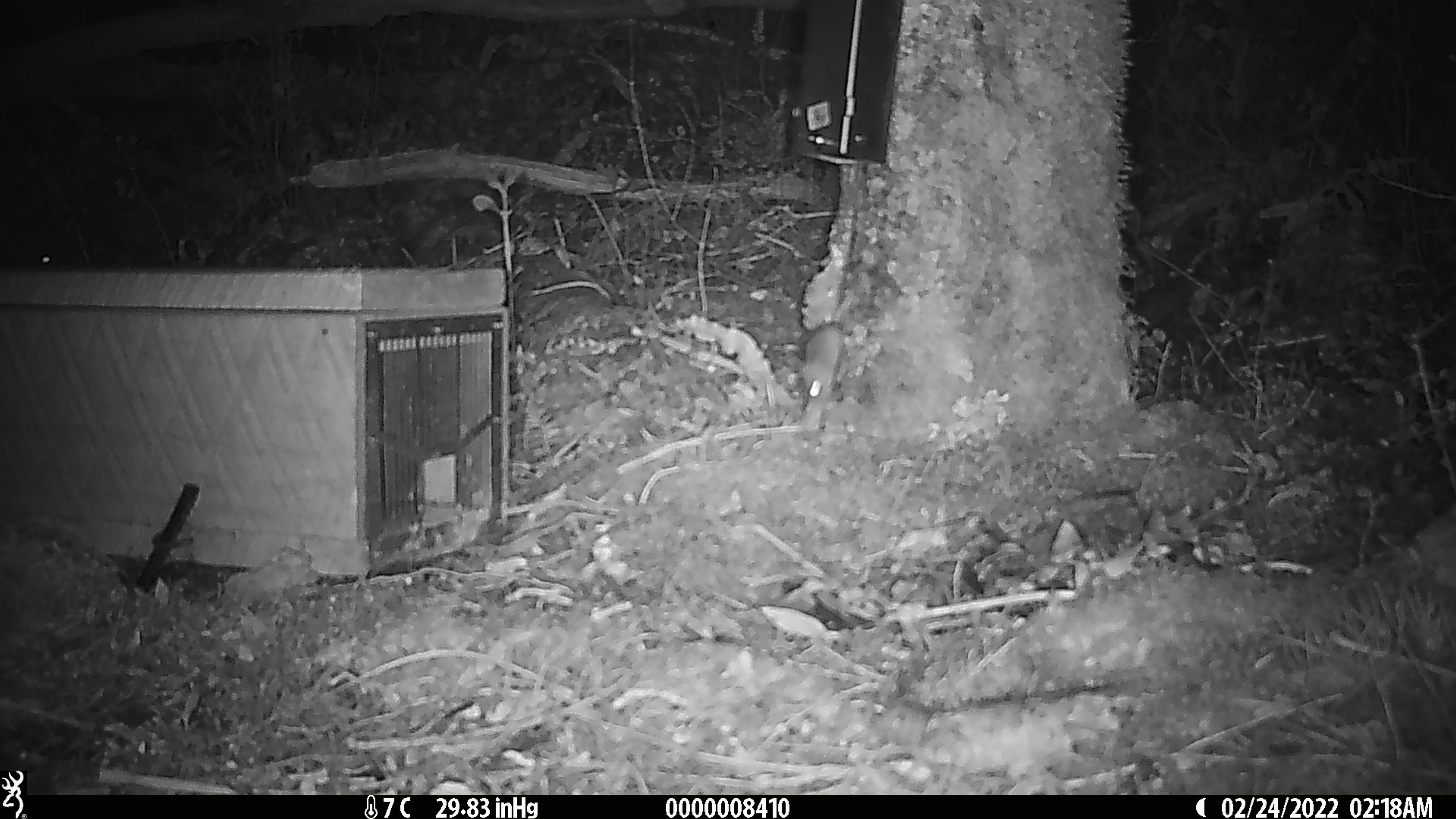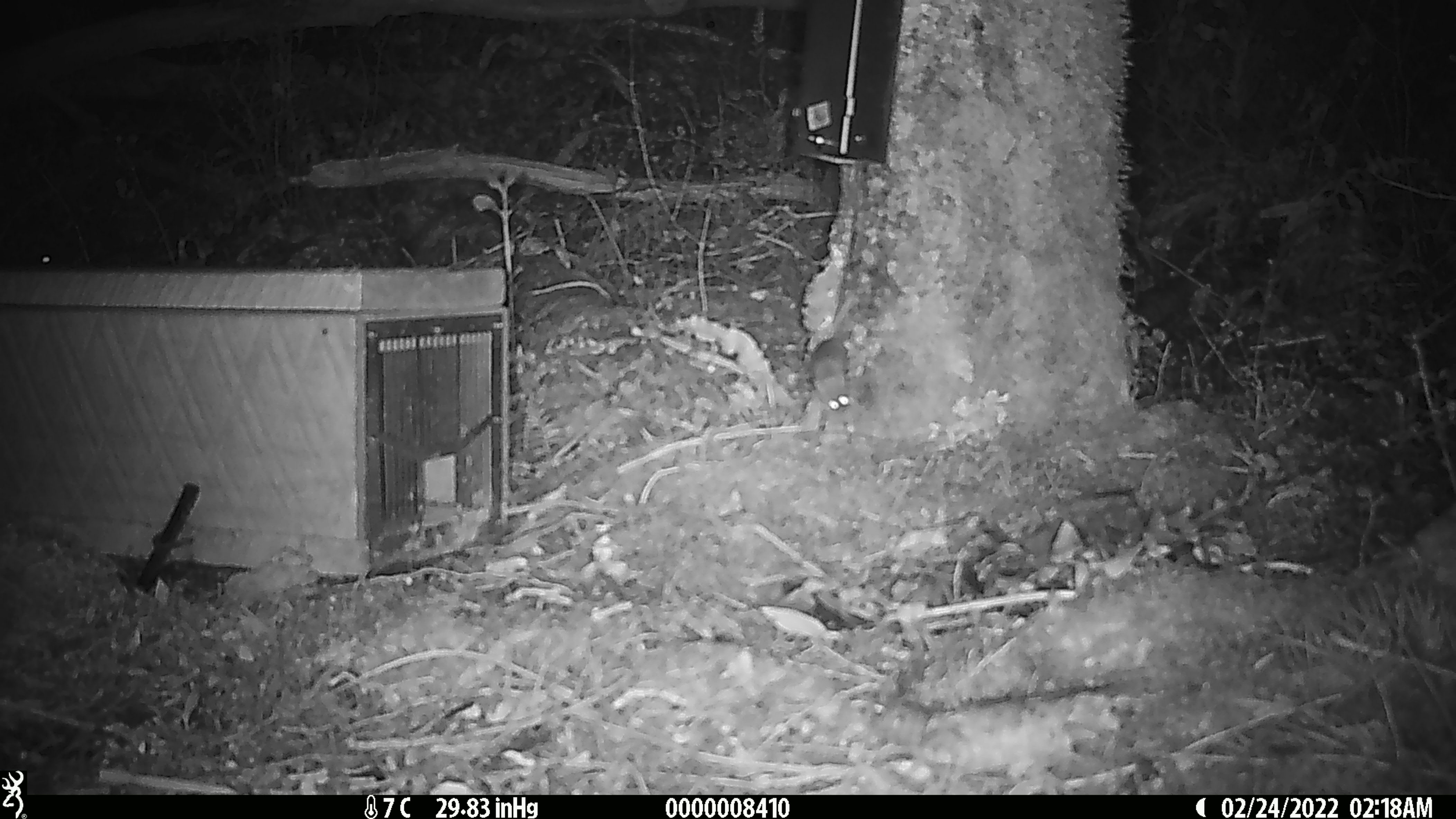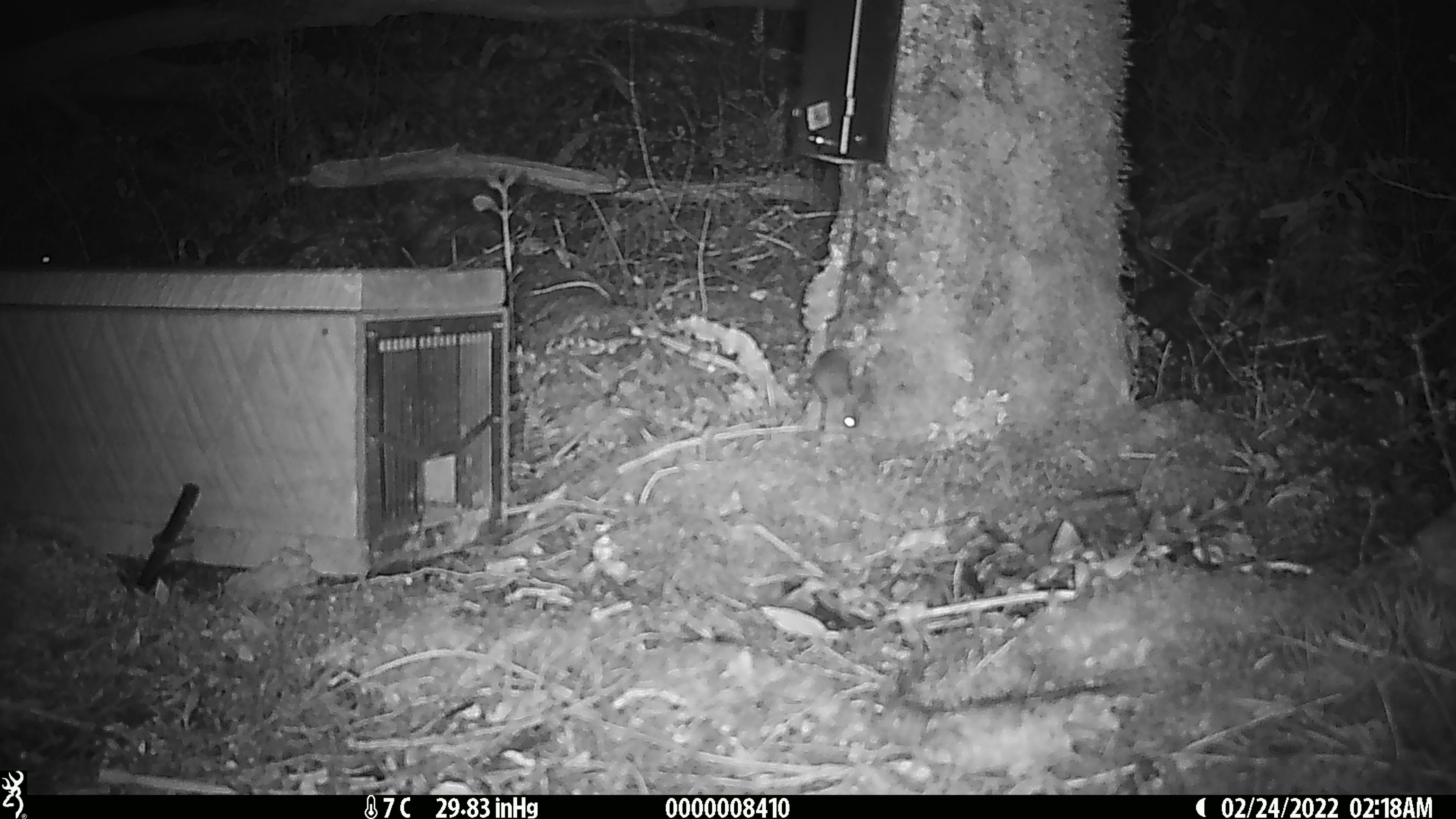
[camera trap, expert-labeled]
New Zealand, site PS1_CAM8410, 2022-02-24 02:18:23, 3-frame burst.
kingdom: Animalia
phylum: Chordata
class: Mammalia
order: Rodentia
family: Muridae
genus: Mus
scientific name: Mus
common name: mouse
Mouse (Mus).